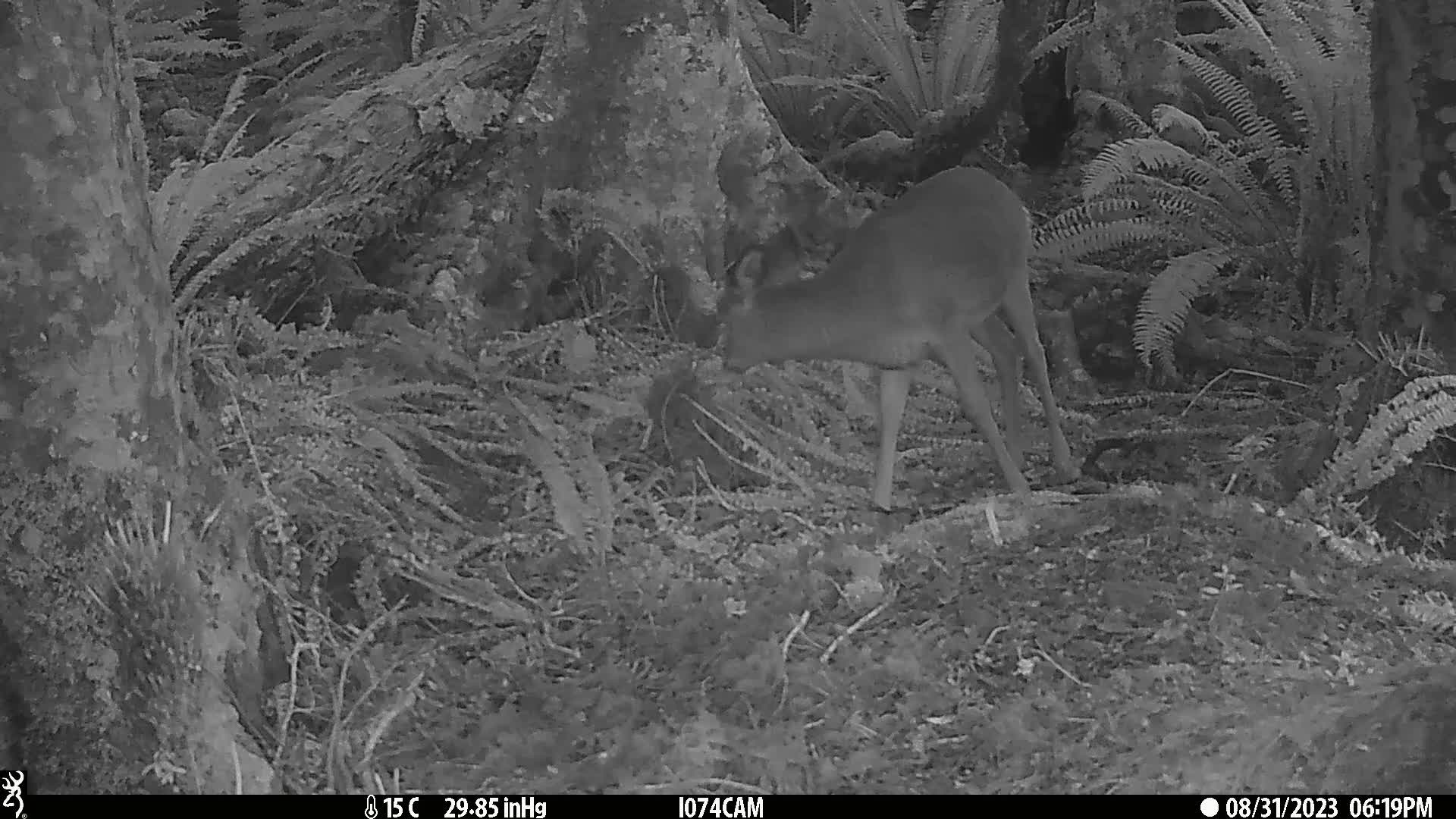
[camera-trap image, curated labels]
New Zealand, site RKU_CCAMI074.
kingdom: Animalia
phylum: Chordata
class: Mammalia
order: Artiodactyla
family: Cervidae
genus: Odocoileus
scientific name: Odocoileus virginianus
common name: white-tailed deer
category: white tailed deer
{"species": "white tailed deer (white-tailed deer) (Odocoileus virginianus)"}